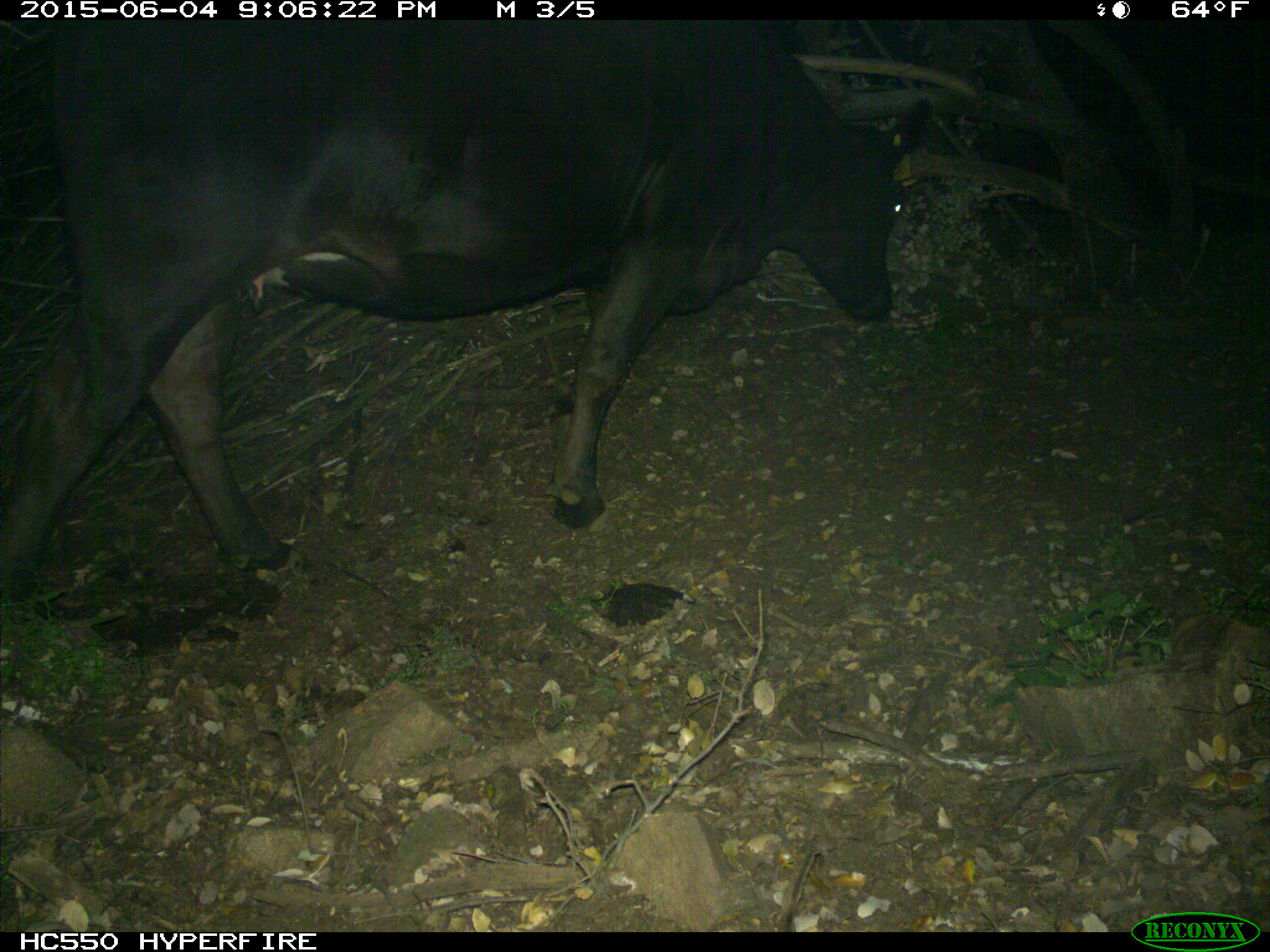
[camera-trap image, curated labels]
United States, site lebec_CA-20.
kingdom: Animalia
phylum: Chordata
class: Mammalia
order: Artiodactyla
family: Bovidae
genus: Bos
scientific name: Bos taurus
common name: domestic cow